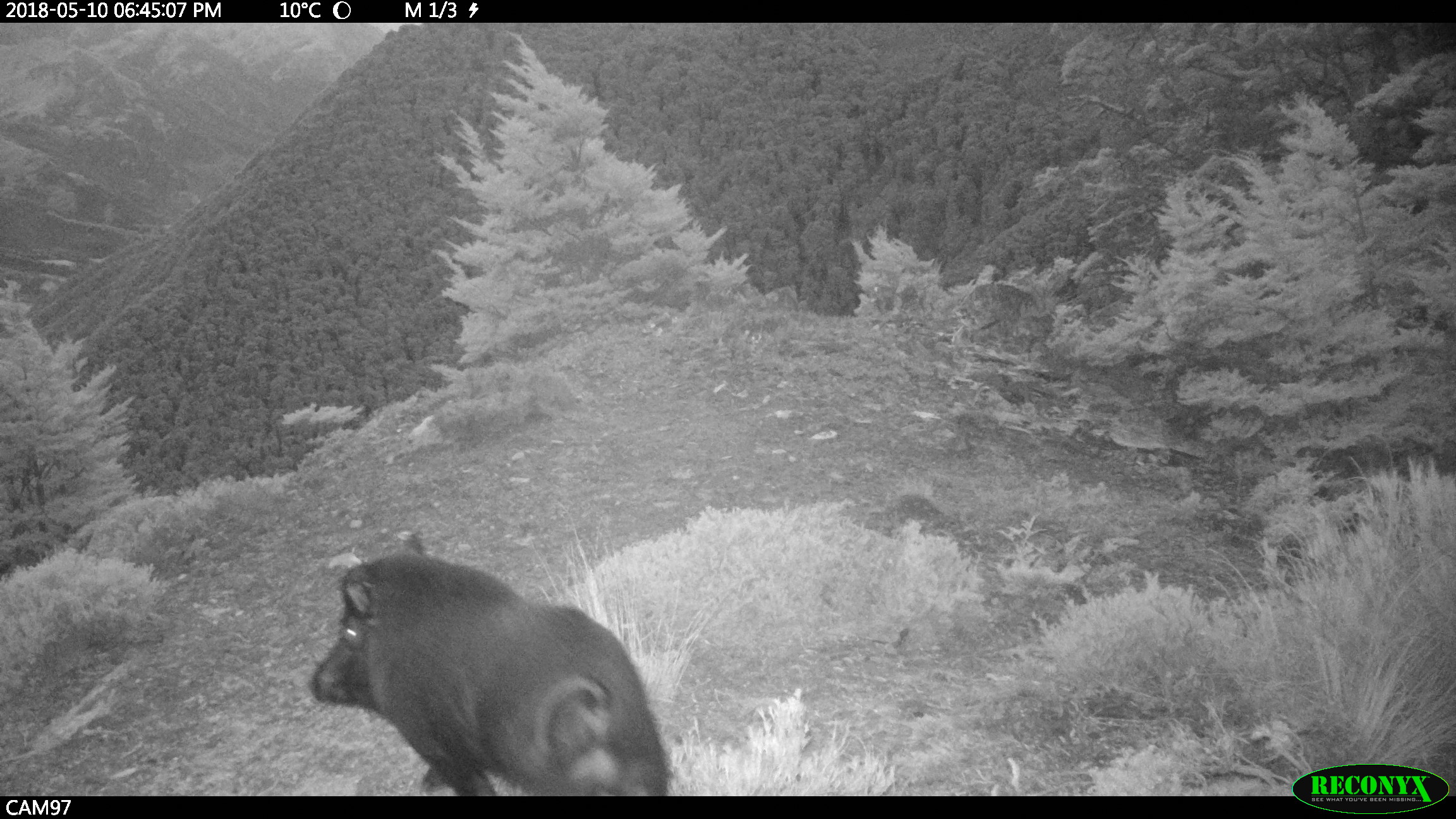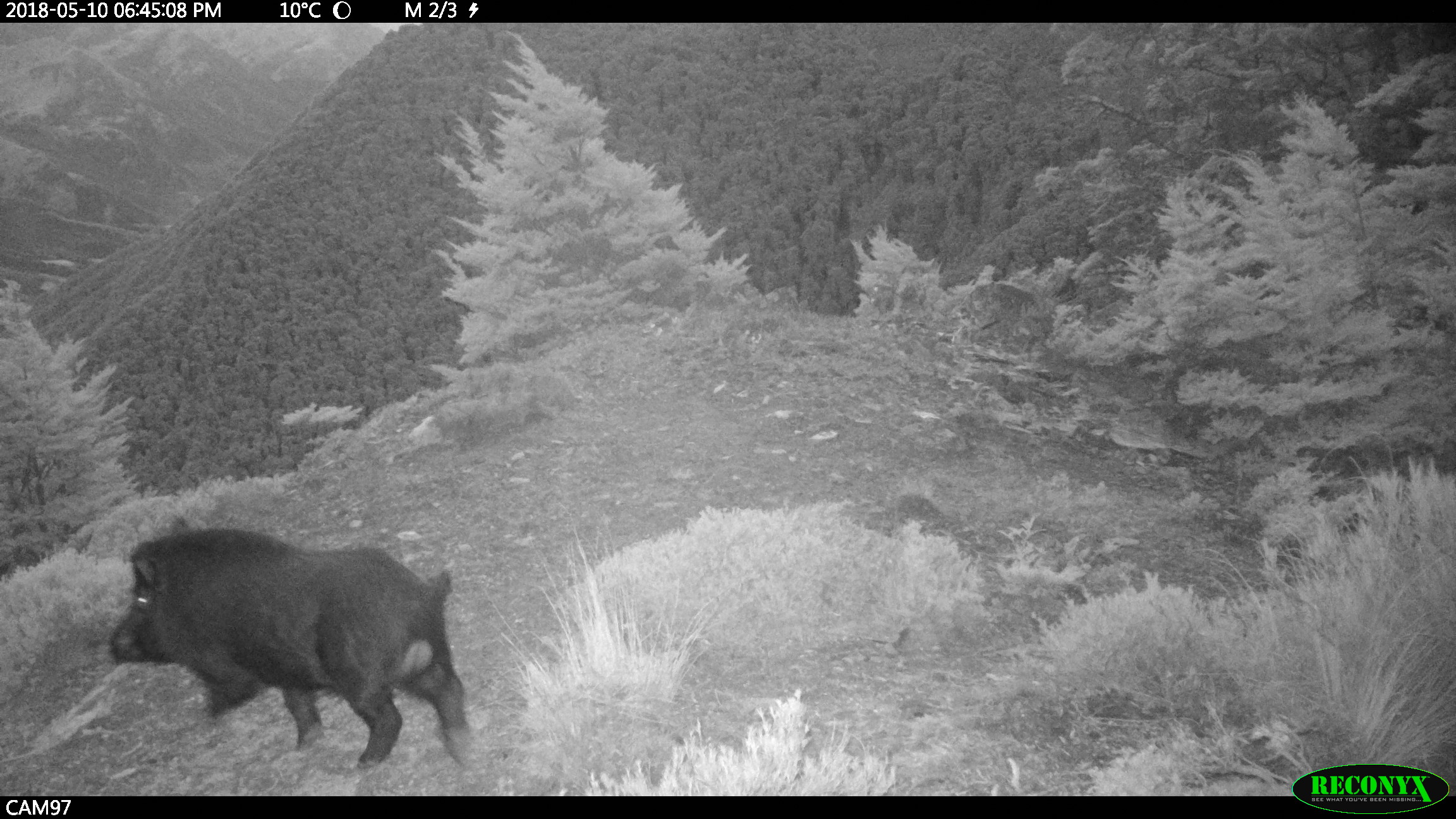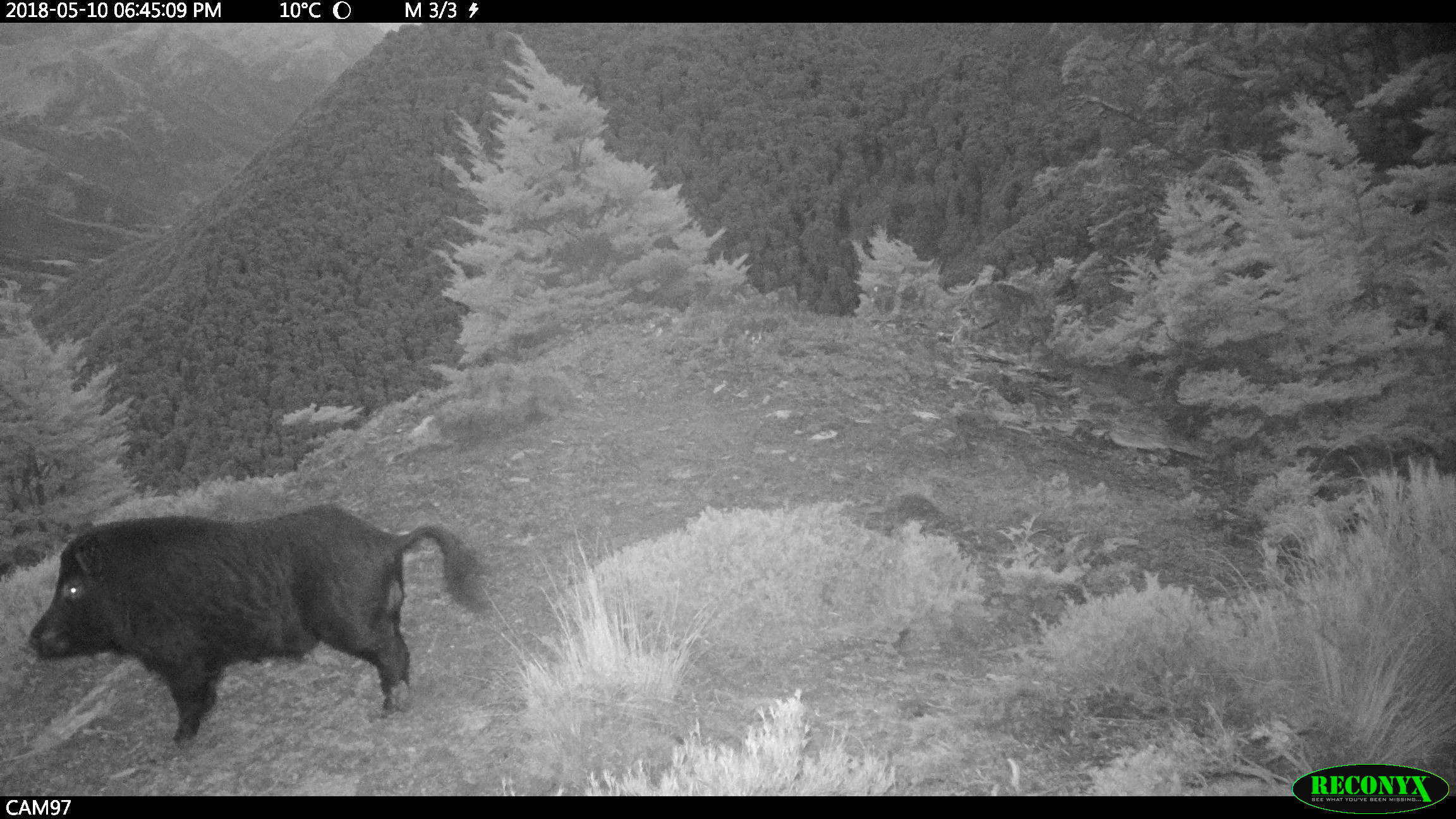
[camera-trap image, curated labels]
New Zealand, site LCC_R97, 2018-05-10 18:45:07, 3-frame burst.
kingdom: Animalia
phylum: Chordata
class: Mammalia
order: Artiodactyla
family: Suidae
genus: Sus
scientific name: Sus scrofa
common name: pig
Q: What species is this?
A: Pig (Sus scrofa).